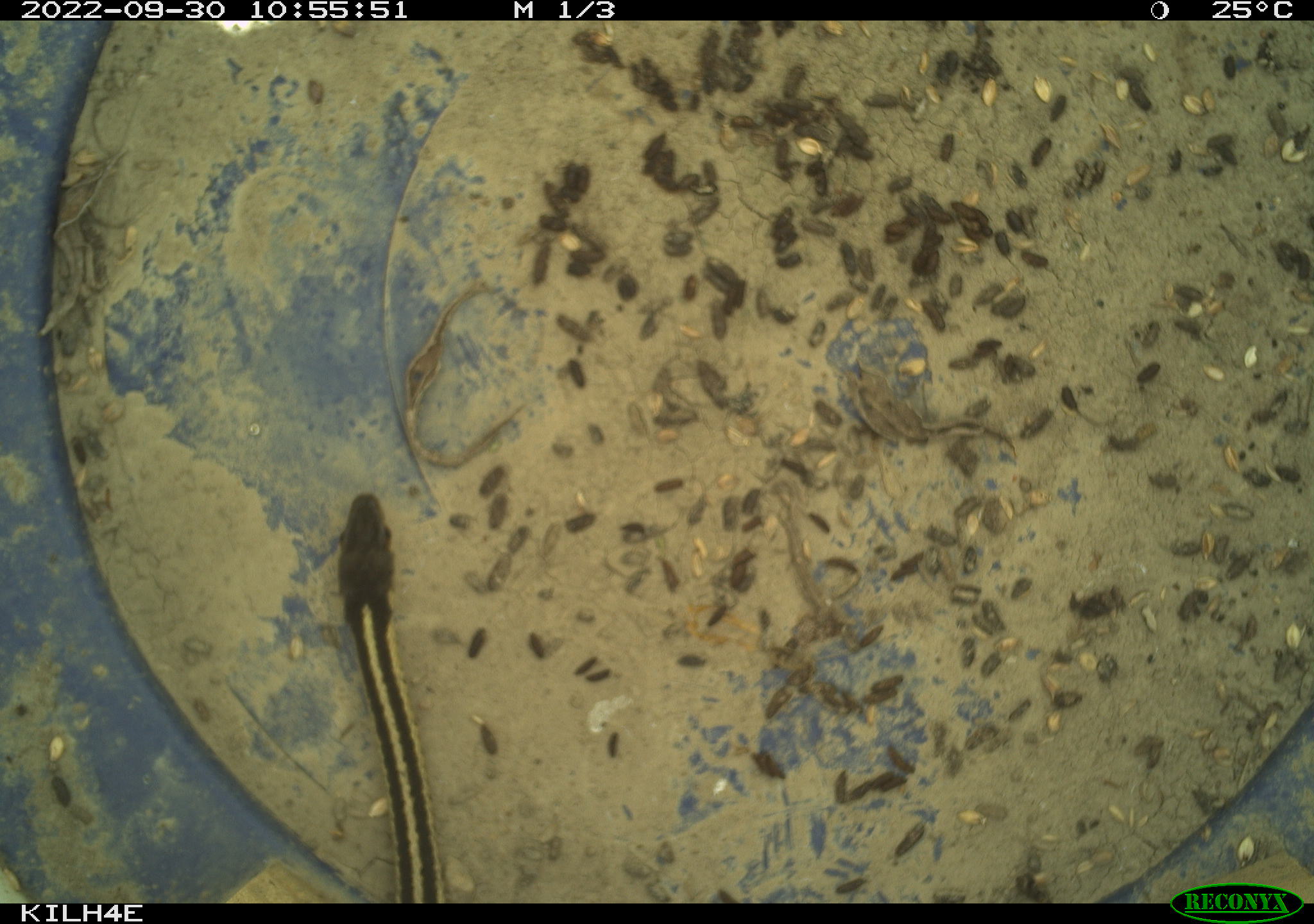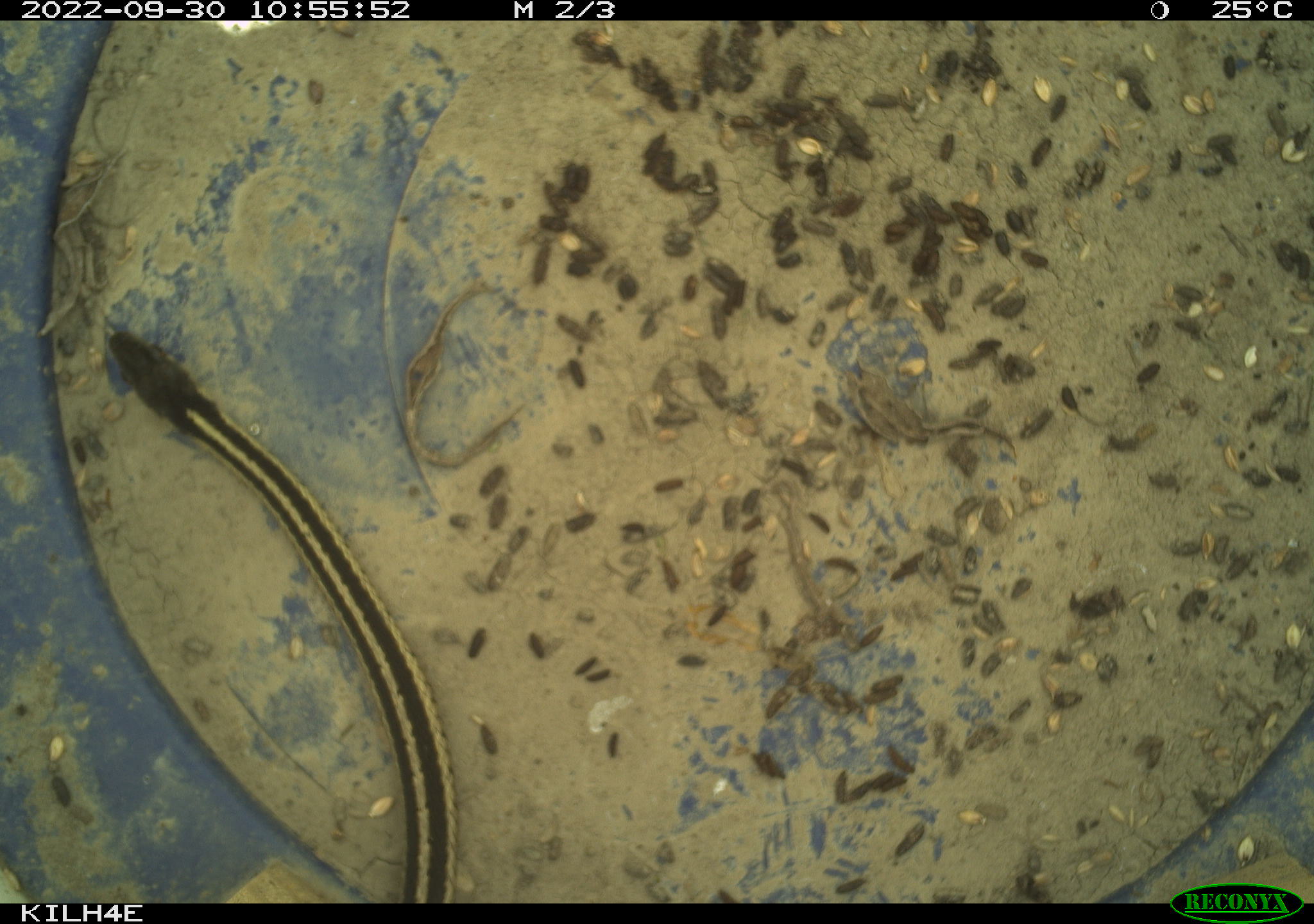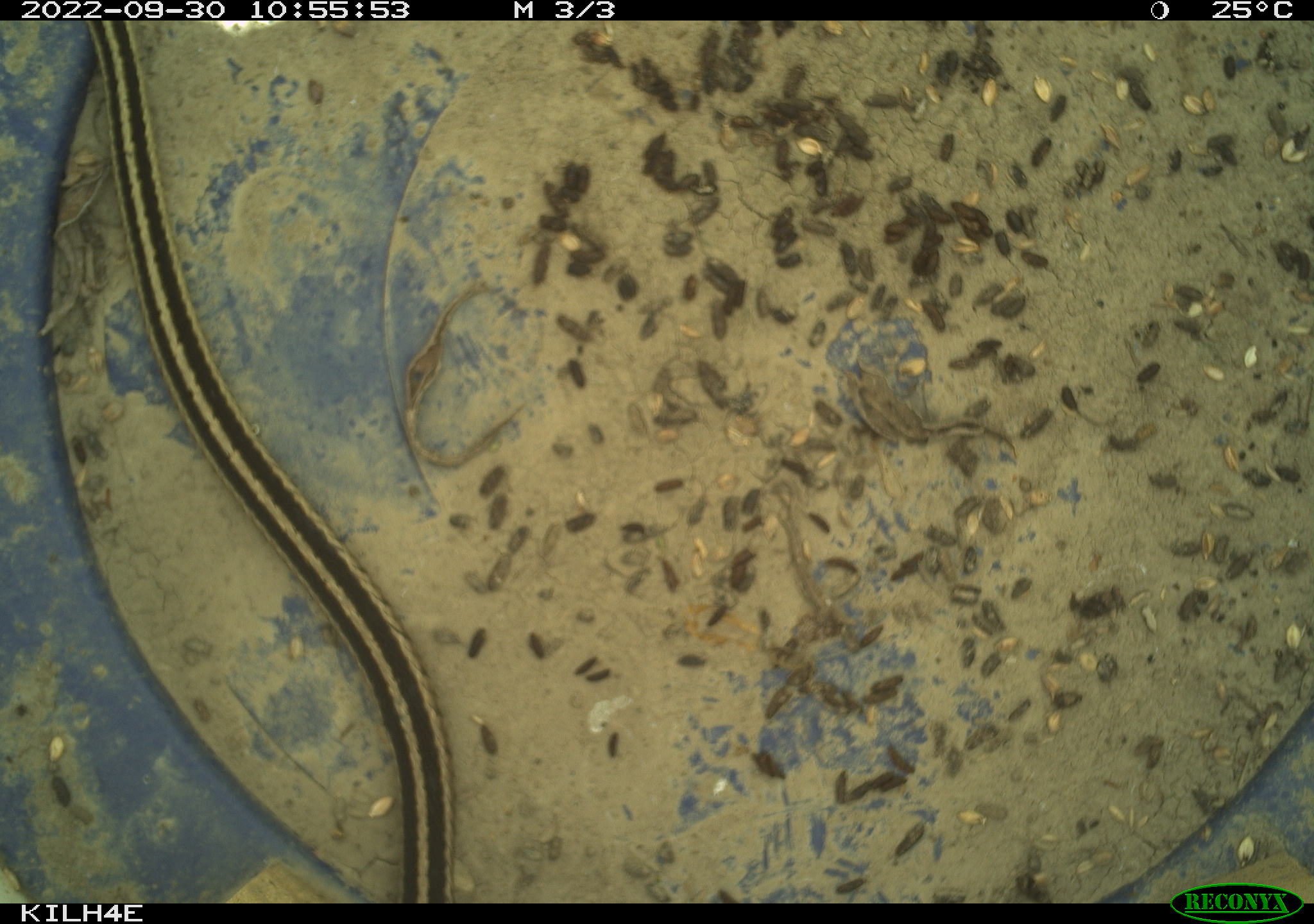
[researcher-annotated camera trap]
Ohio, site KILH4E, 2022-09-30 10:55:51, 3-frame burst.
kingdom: Animalia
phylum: Chordata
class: Reptilia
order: Squamata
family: Colubridae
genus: Thamnophis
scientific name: Thamnophis sirtalis sirtalis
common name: eastern gartersnake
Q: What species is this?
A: Eastern gartersnake (Thamnophis sirtalis sirtalis).